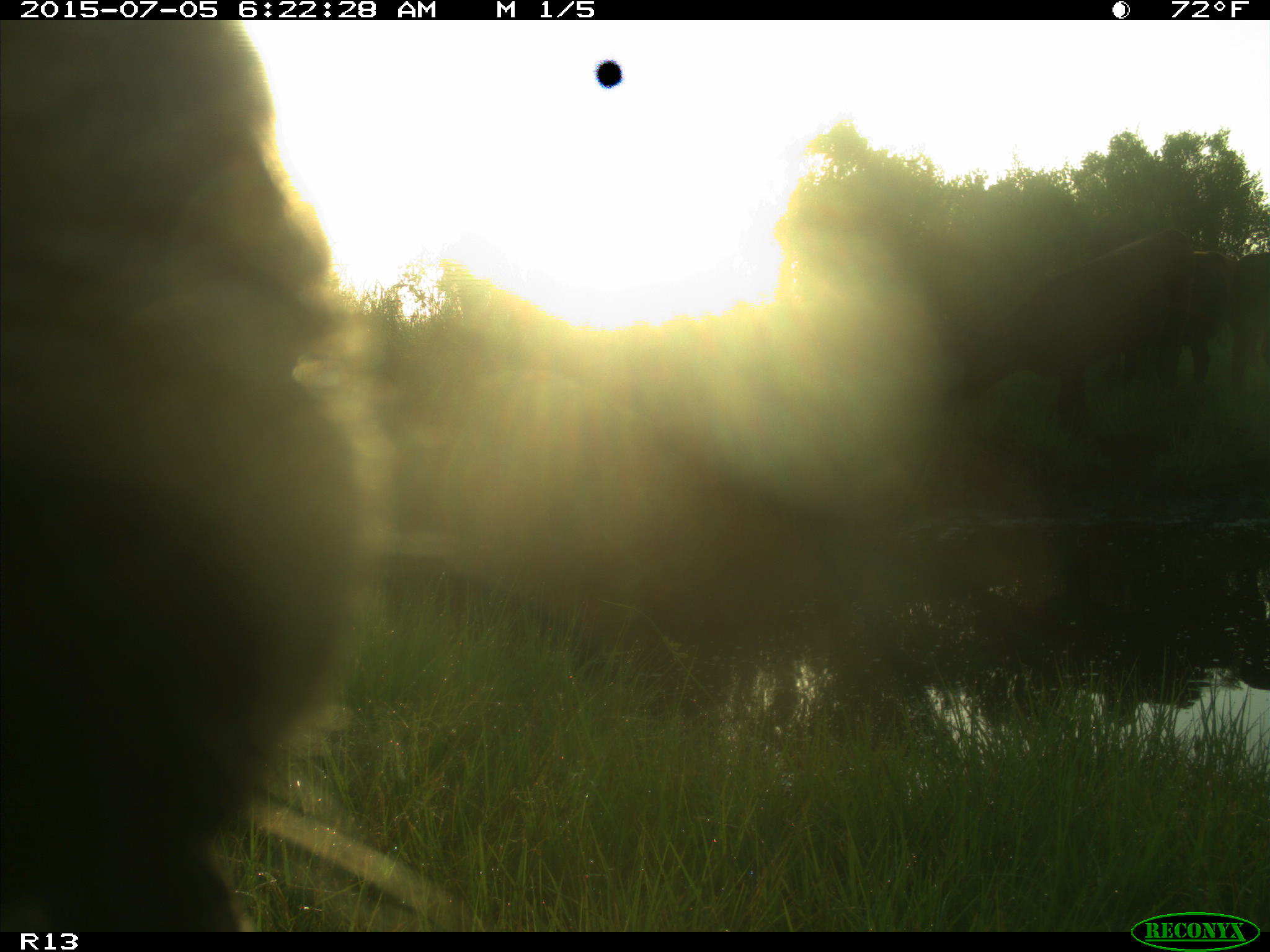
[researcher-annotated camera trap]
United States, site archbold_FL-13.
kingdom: Animalia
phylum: Chordata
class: Mammalia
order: Artiodactyla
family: Bovidae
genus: Bos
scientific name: Bos taurus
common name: domestic cow